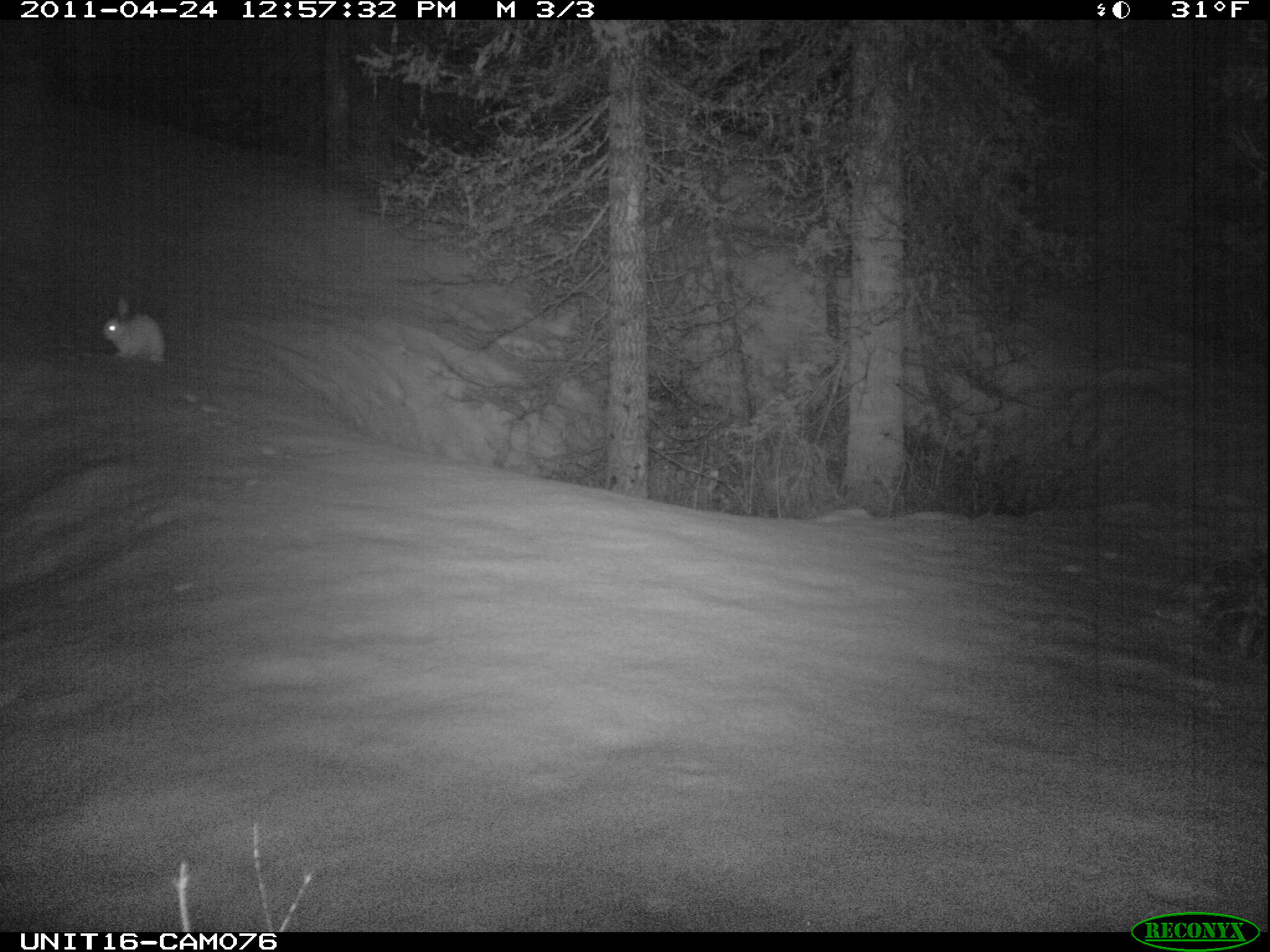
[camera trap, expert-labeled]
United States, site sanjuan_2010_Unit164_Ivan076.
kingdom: Animalia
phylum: Chordata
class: Mammalia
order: Lagomorpha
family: Leporidae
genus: Lepus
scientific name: Lepus americanus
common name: snowshoe hare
Lepus americanus (snowshoe hare).